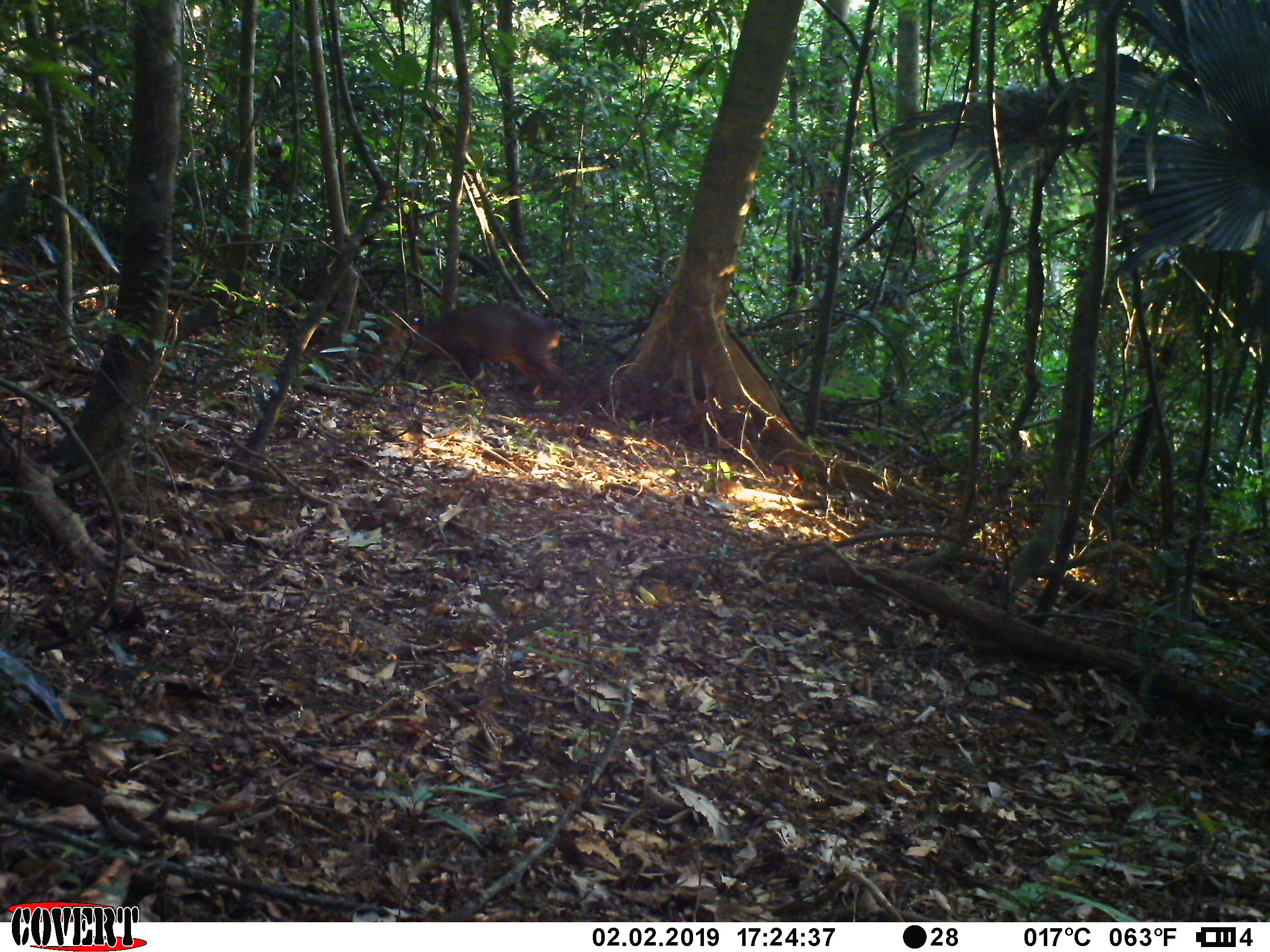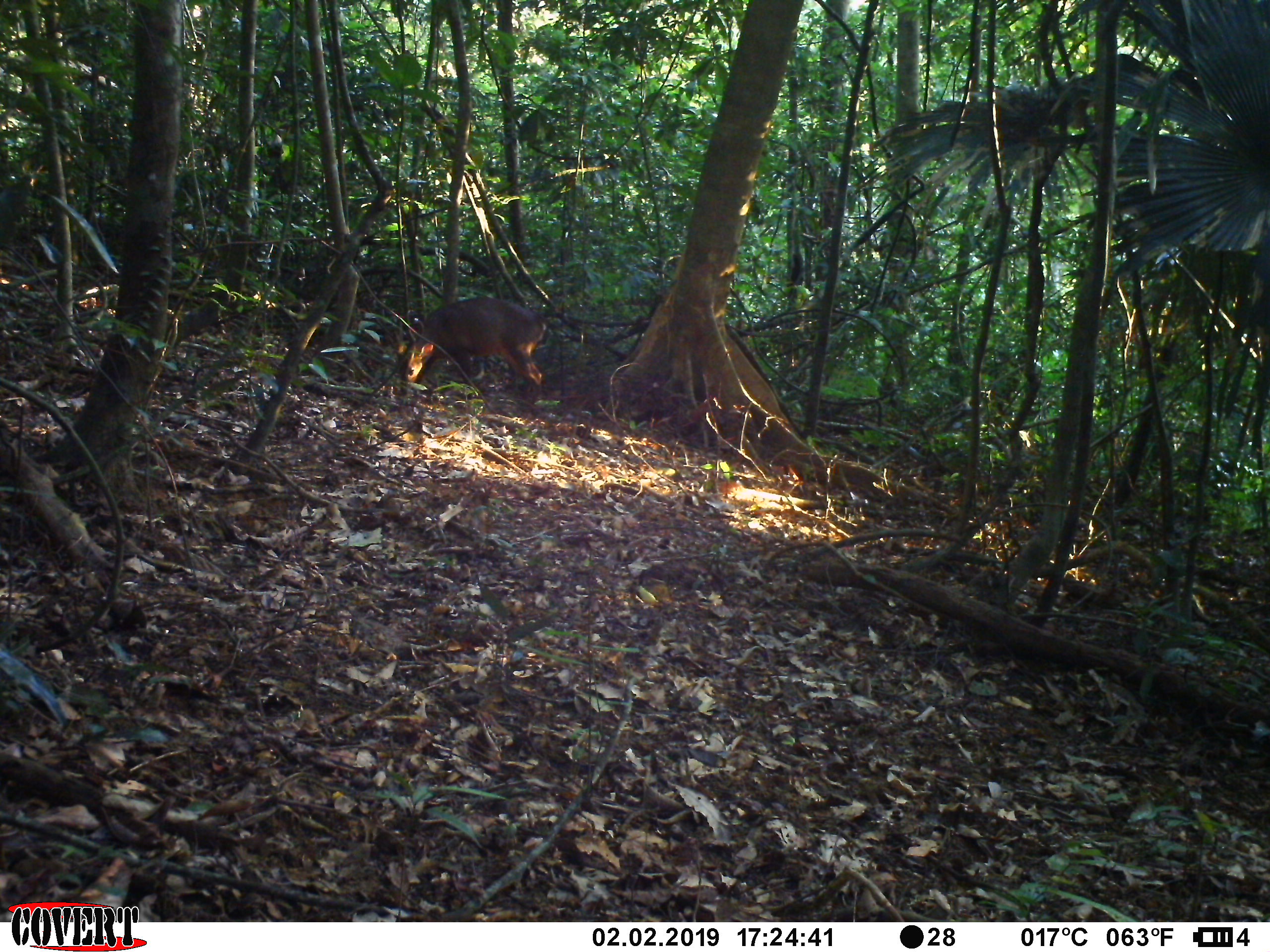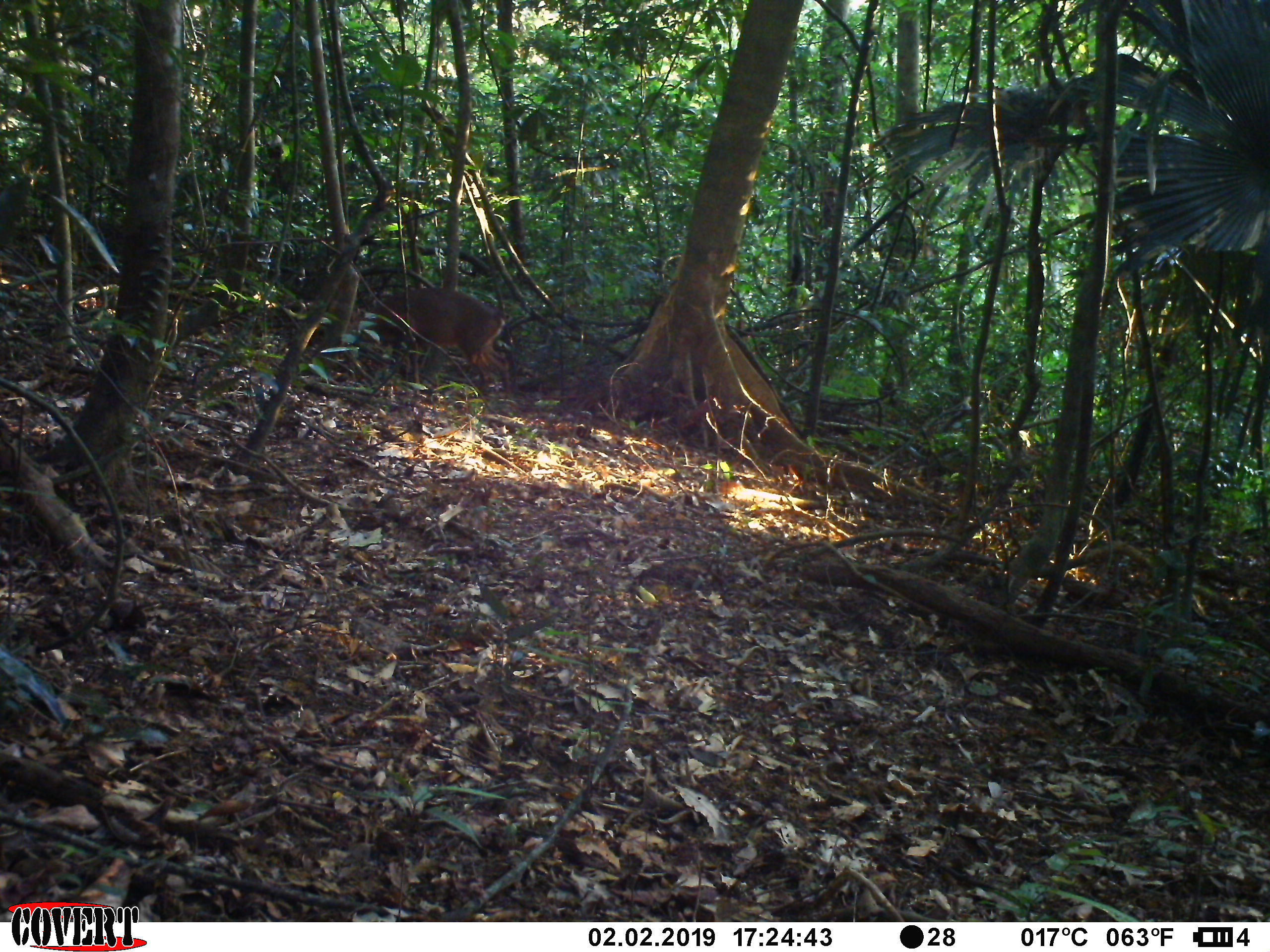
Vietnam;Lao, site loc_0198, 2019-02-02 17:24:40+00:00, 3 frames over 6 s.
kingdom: Animalia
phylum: Chordata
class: Mammalia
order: Artiodactyla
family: Cervidae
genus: Muntiacus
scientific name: Muntiacus vuquangensis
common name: large-antlered muntjac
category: large antlered muntjac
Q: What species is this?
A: Large antlered muntjac (large-antlered muntjac) (Muntiacus vuquangensis).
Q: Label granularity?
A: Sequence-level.